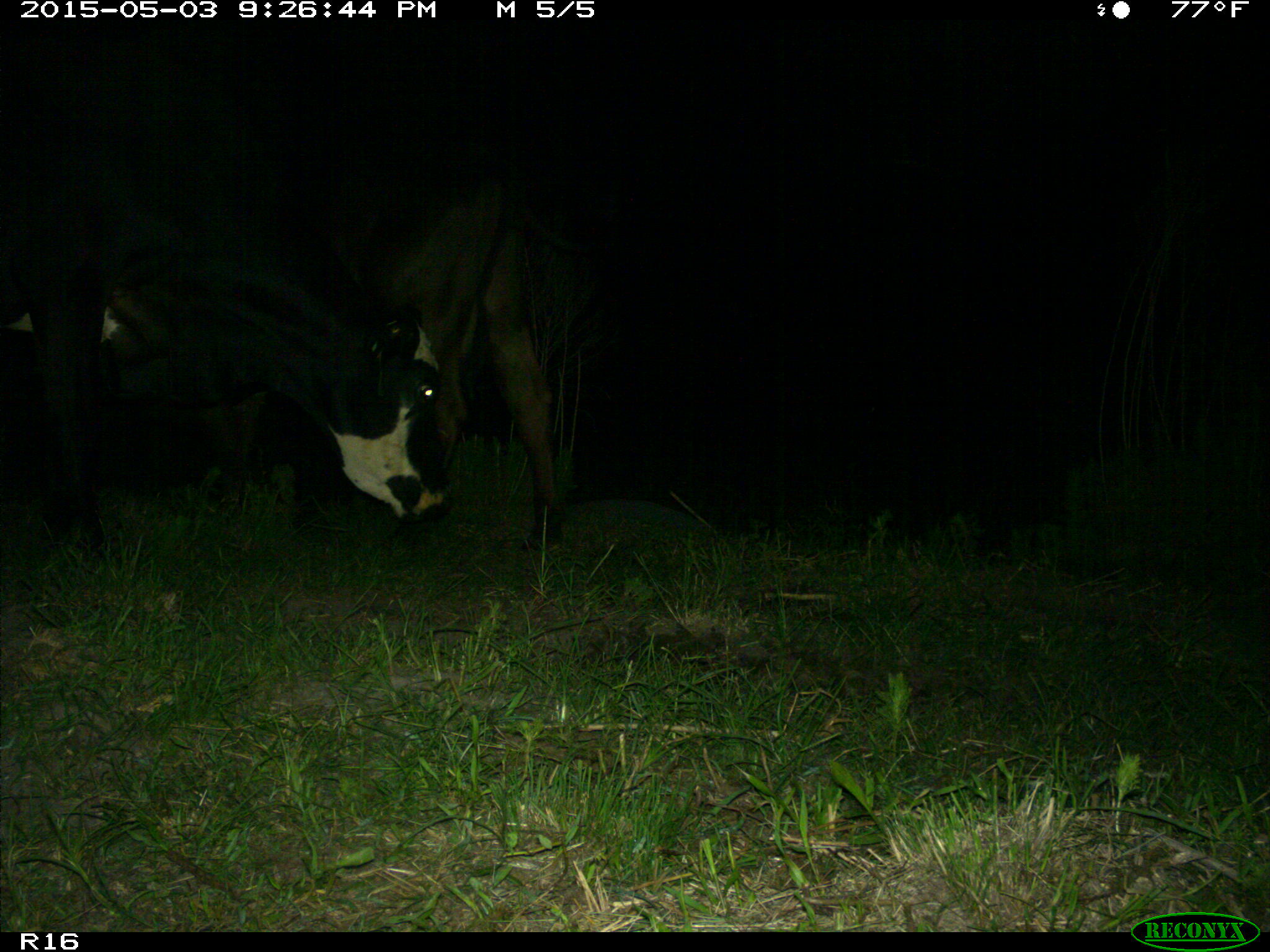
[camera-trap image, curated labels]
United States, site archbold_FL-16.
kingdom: Animalia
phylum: Chordata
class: Mammalia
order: Artiodactyla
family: Bovidae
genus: Bos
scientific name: Bos taurus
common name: domestic cow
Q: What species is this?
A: Bos taurus (domestic cow).